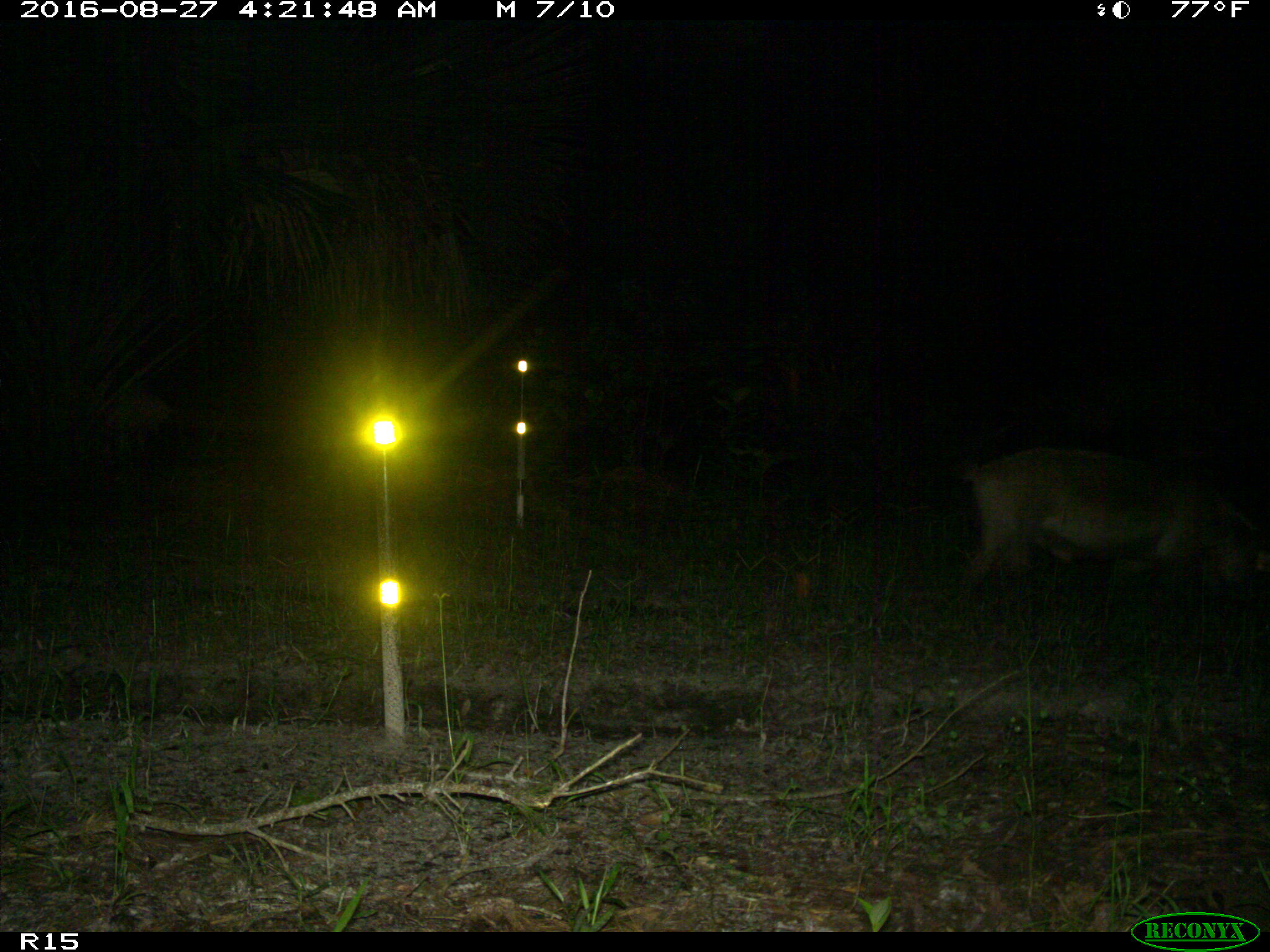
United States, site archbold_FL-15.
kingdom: Animalia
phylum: Chordata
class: Mammalia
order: Artiodactyla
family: Suidae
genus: Sus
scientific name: Sus scrofa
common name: wild boar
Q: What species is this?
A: Sus scrofa (wild boar).